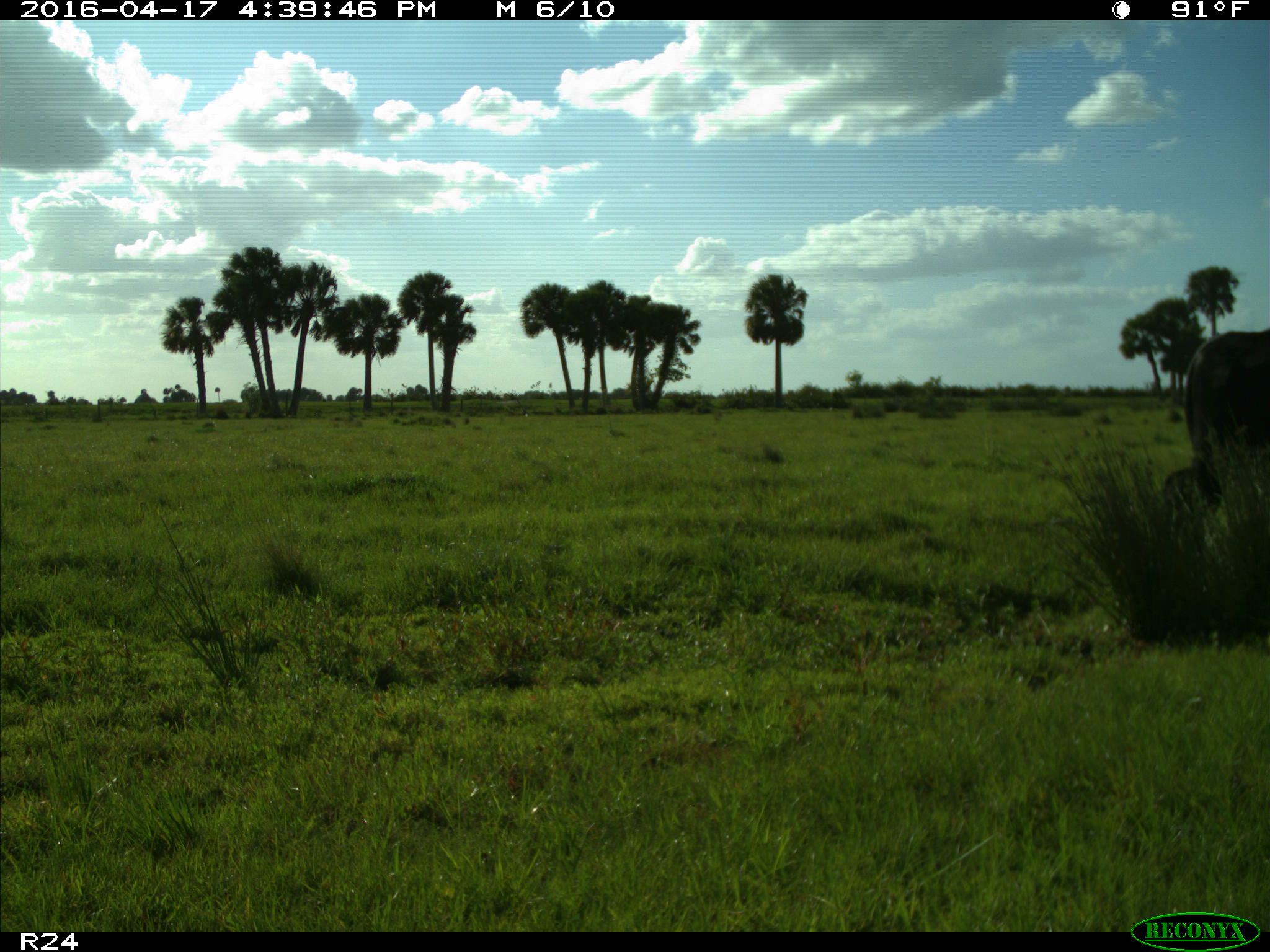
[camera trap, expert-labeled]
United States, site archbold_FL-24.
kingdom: Animalia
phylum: Chordata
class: Mammalia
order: Artiodactyla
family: Bovidae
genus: Bos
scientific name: Bos taurus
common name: domestic cow